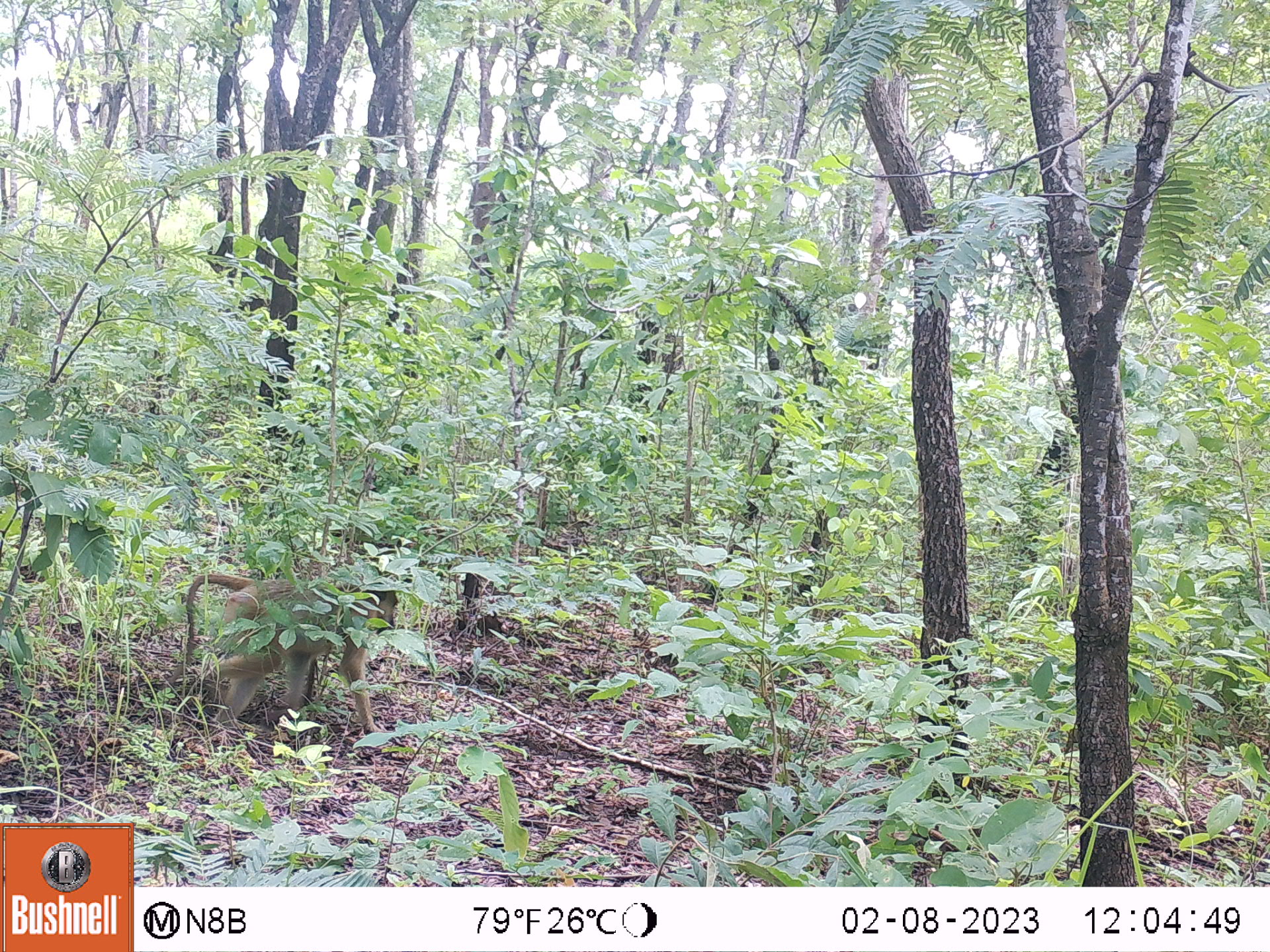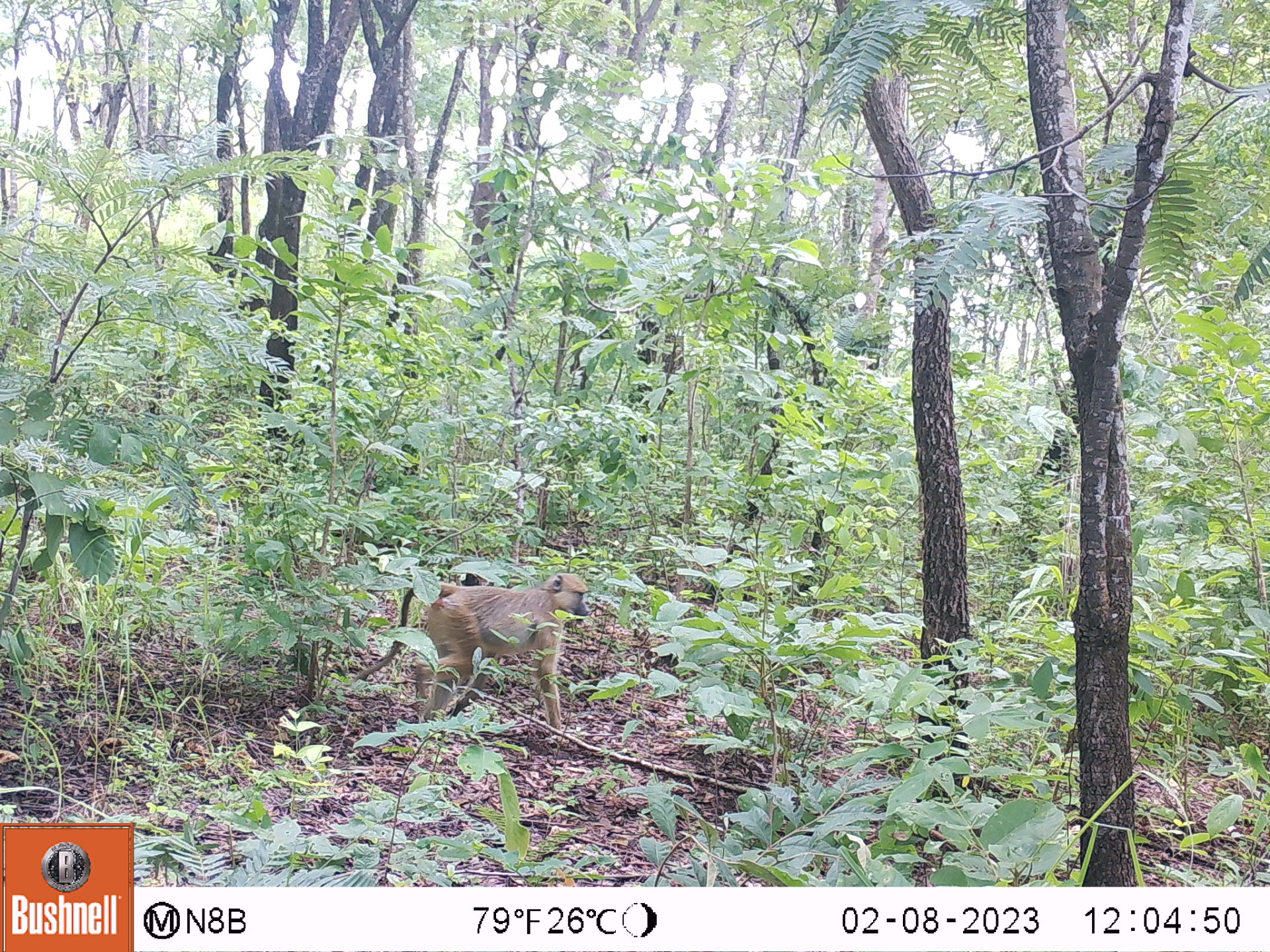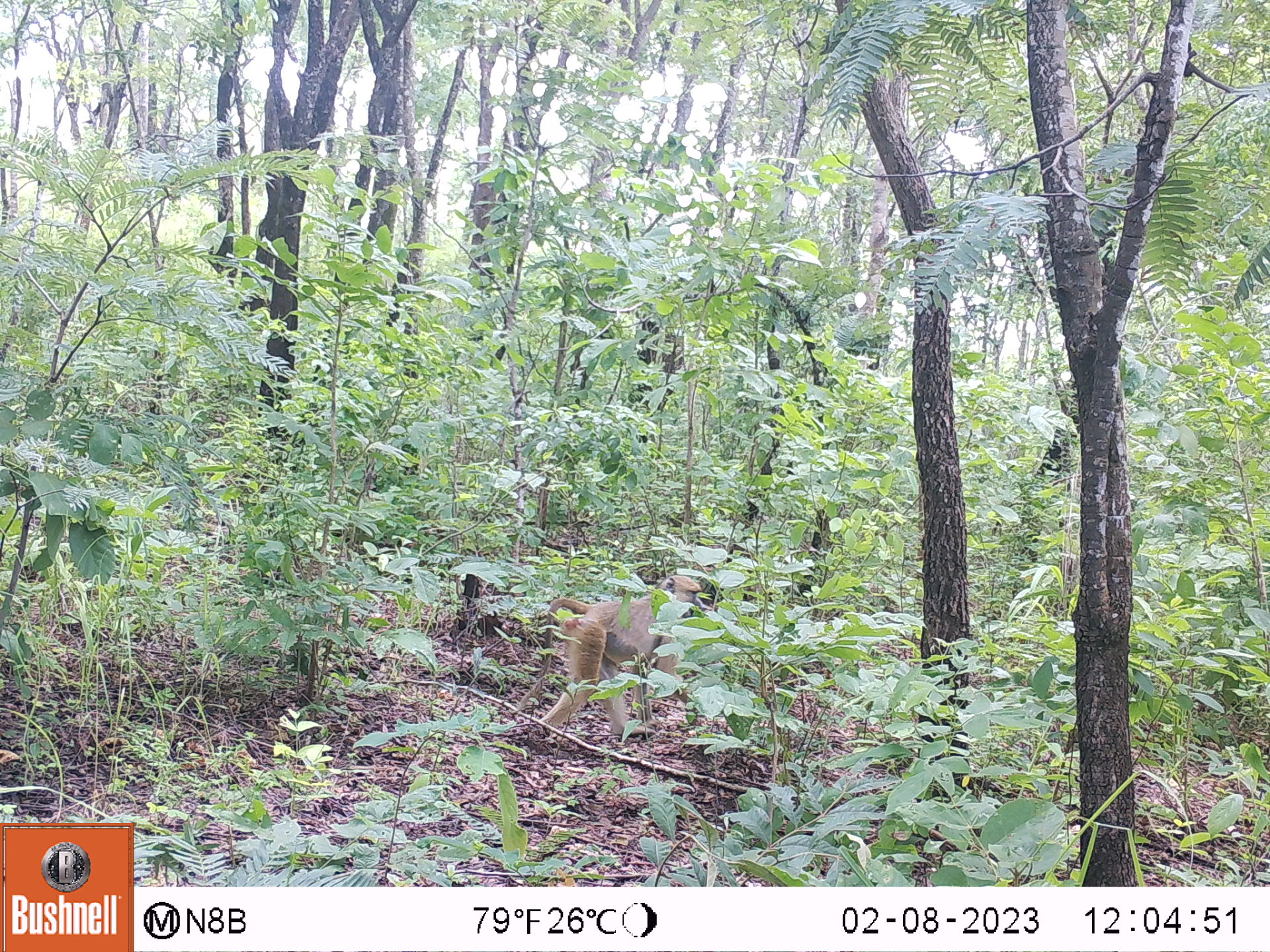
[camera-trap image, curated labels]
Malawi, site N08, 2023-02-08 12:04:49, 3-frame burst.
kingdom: Animalia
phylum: Chordata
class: Mammalia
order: Primates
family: Cercopithecidae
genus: Papio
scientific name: Papio cynocephalus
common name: yellow baboon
Yellow baboon (Papio cynocephalus), count 1.